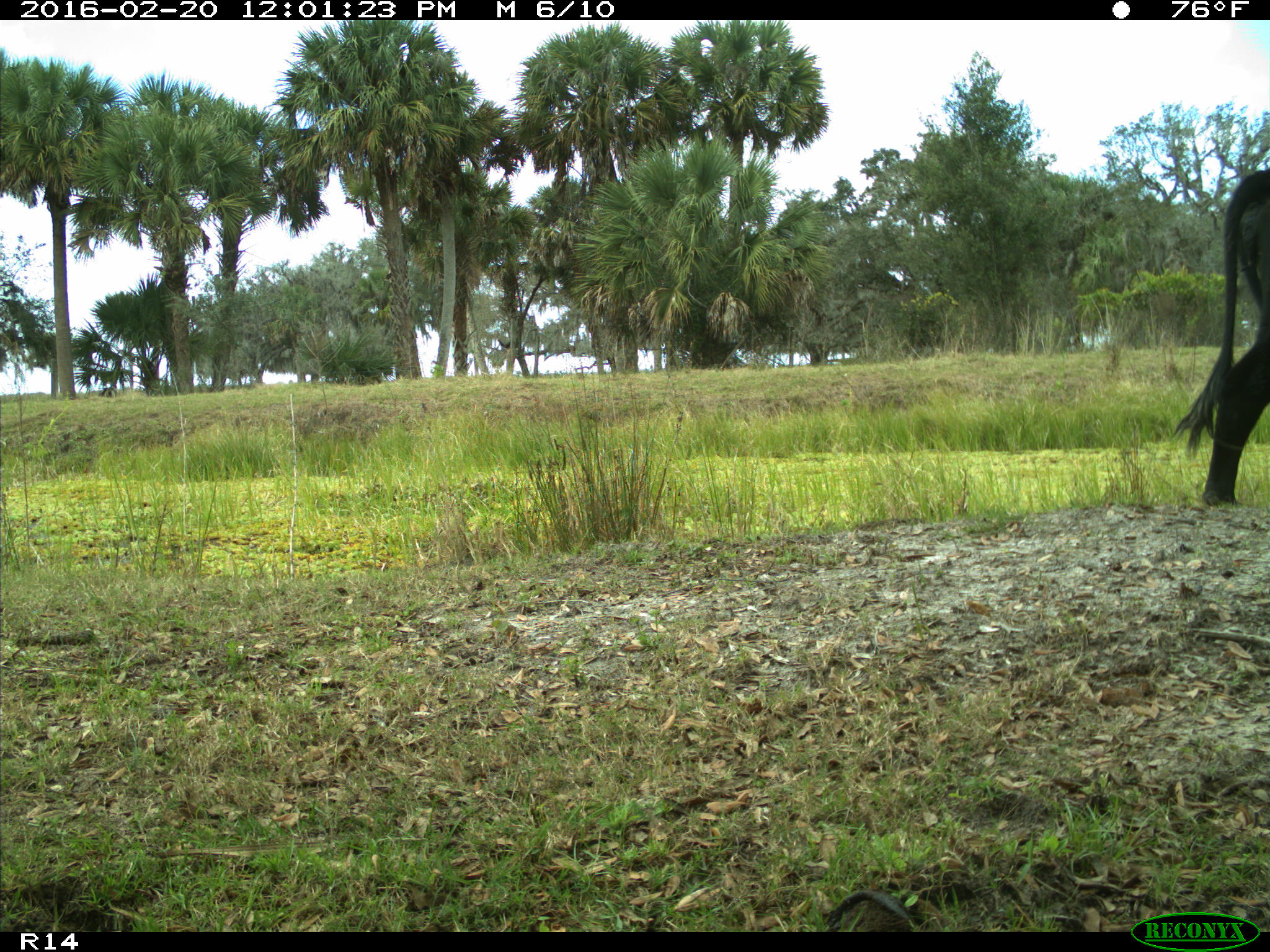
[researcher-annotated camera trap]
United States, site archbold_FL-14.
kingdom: Animalia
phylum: Chordata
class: Mammalia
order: Artiodactyla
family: Bovidae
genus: Bos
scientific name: Bos taurus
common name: domestic cow